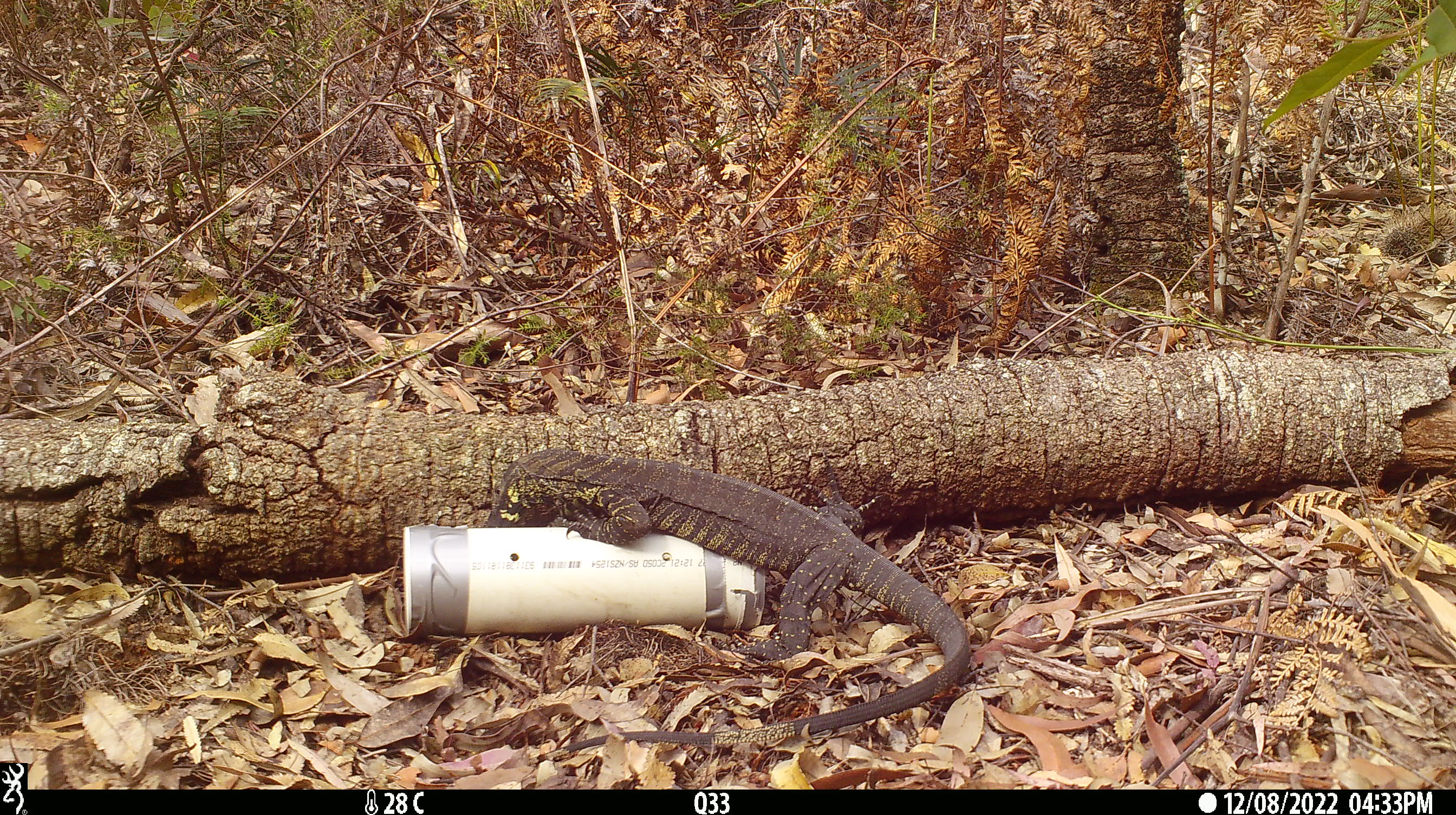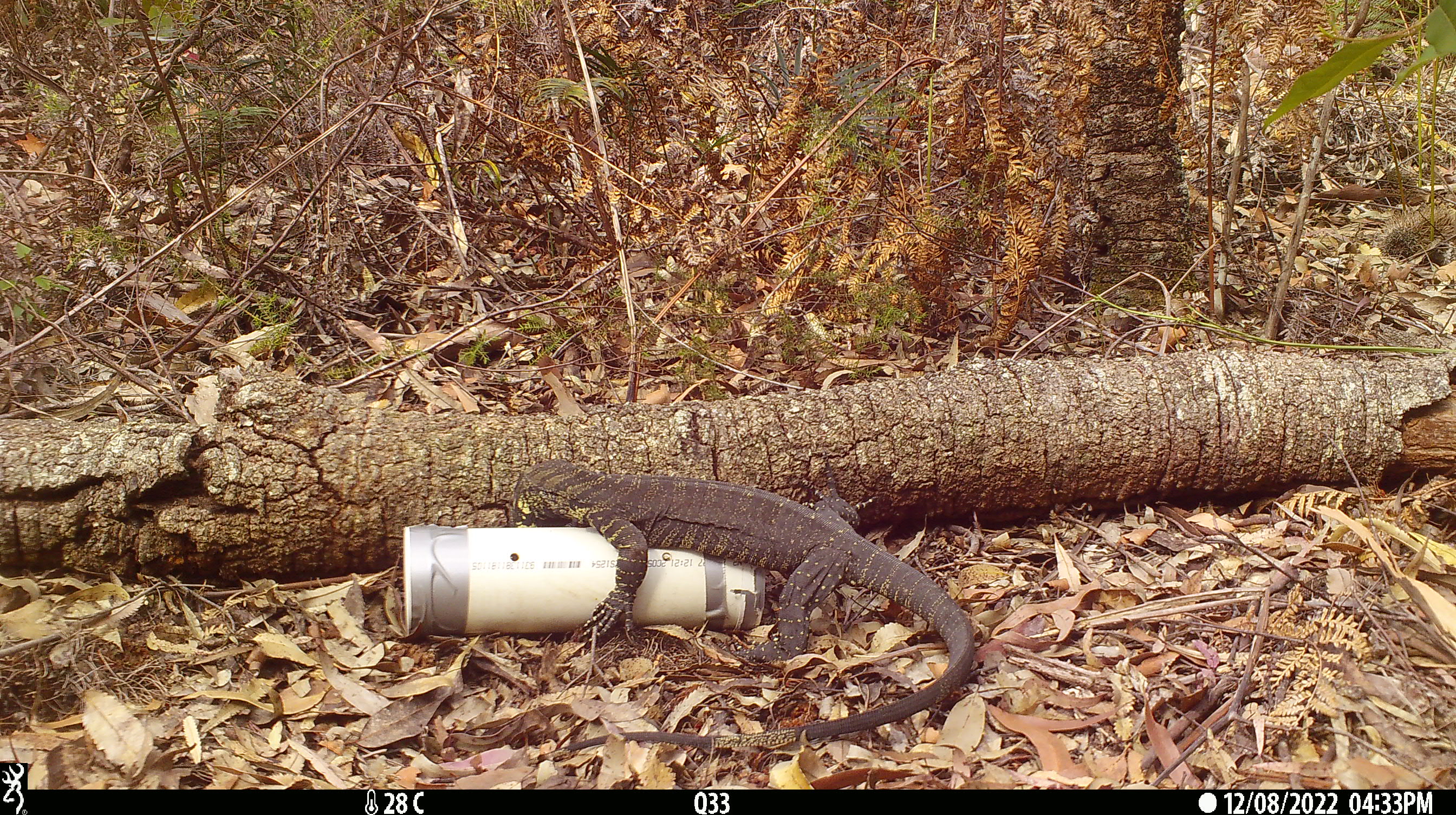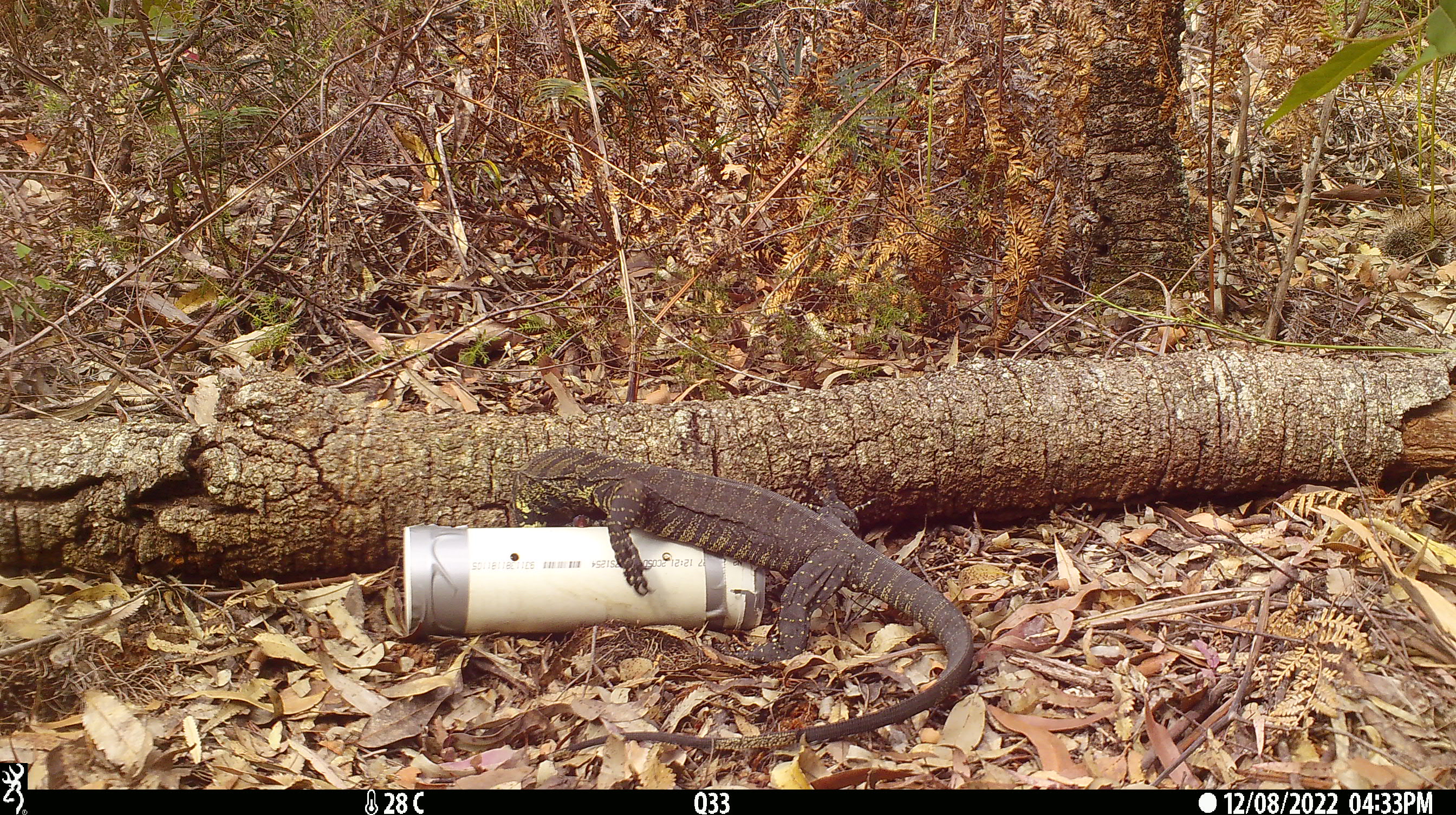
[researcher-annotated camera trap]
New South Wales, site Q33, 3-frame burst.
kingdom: Animalia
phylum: Chordata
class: Reptilia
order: Squamata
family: Varanidae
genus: Varanus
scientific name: Varanus varius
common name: lace monitor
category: goanna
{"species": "goanna (lace monitor) (Varanus varius)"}